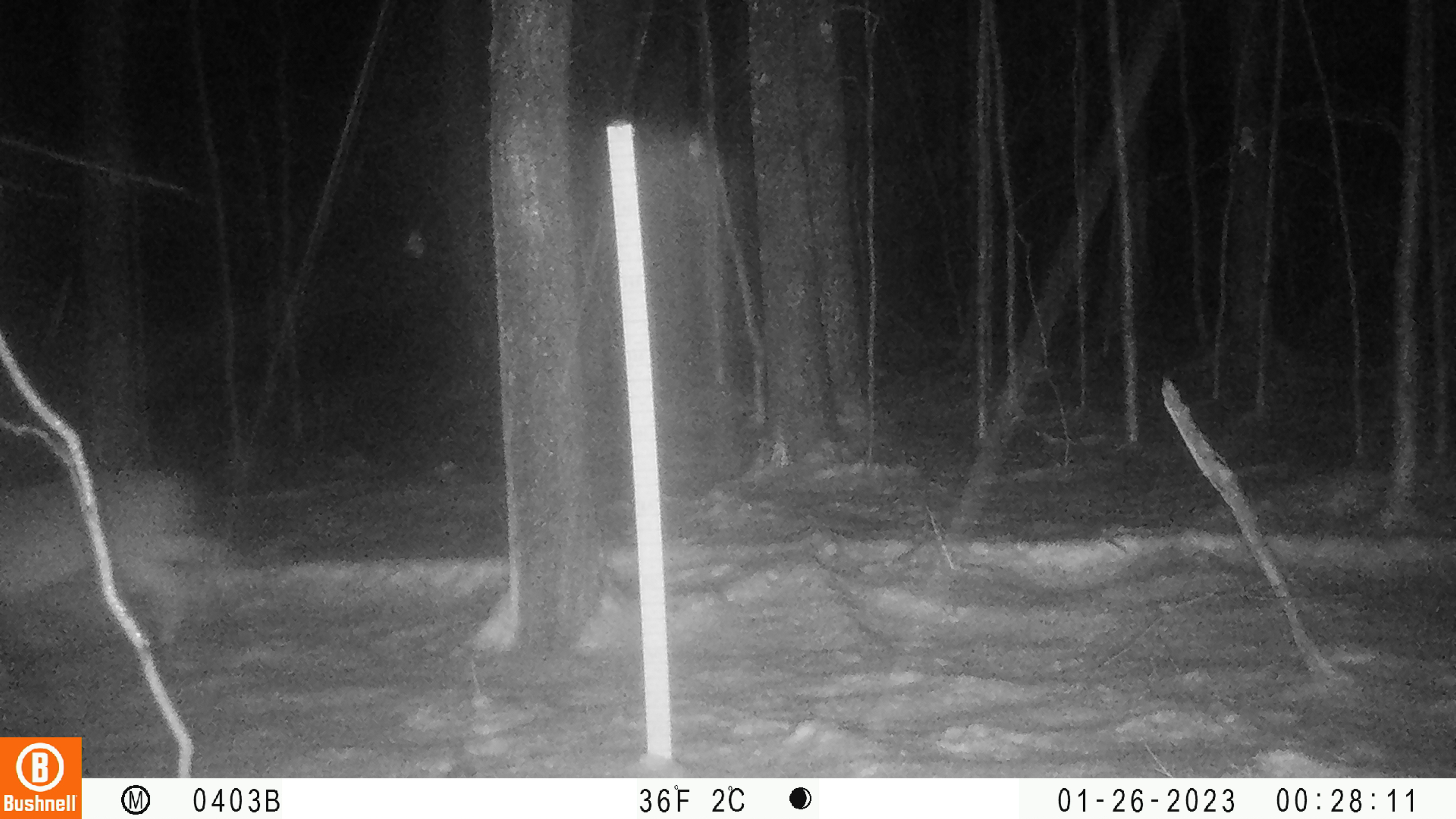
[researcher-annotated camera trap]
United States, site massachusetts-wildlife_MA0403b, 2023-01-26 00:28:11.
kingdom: Animalia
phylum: Chordata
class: Mammalia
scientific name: Mammalia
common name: mammal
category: mammal sp.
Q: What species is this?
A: Mammal sp. (mammal) (Mammalia).